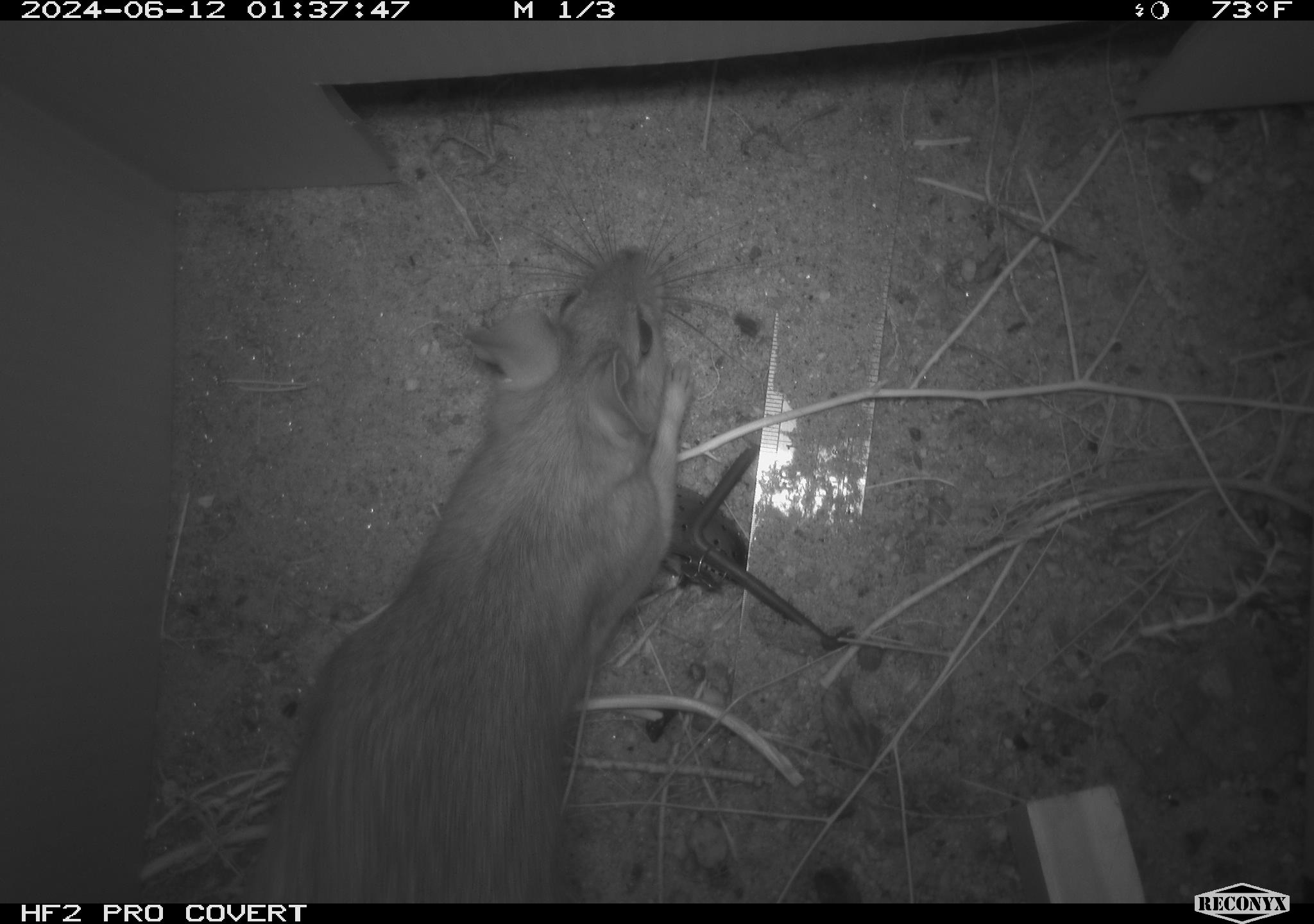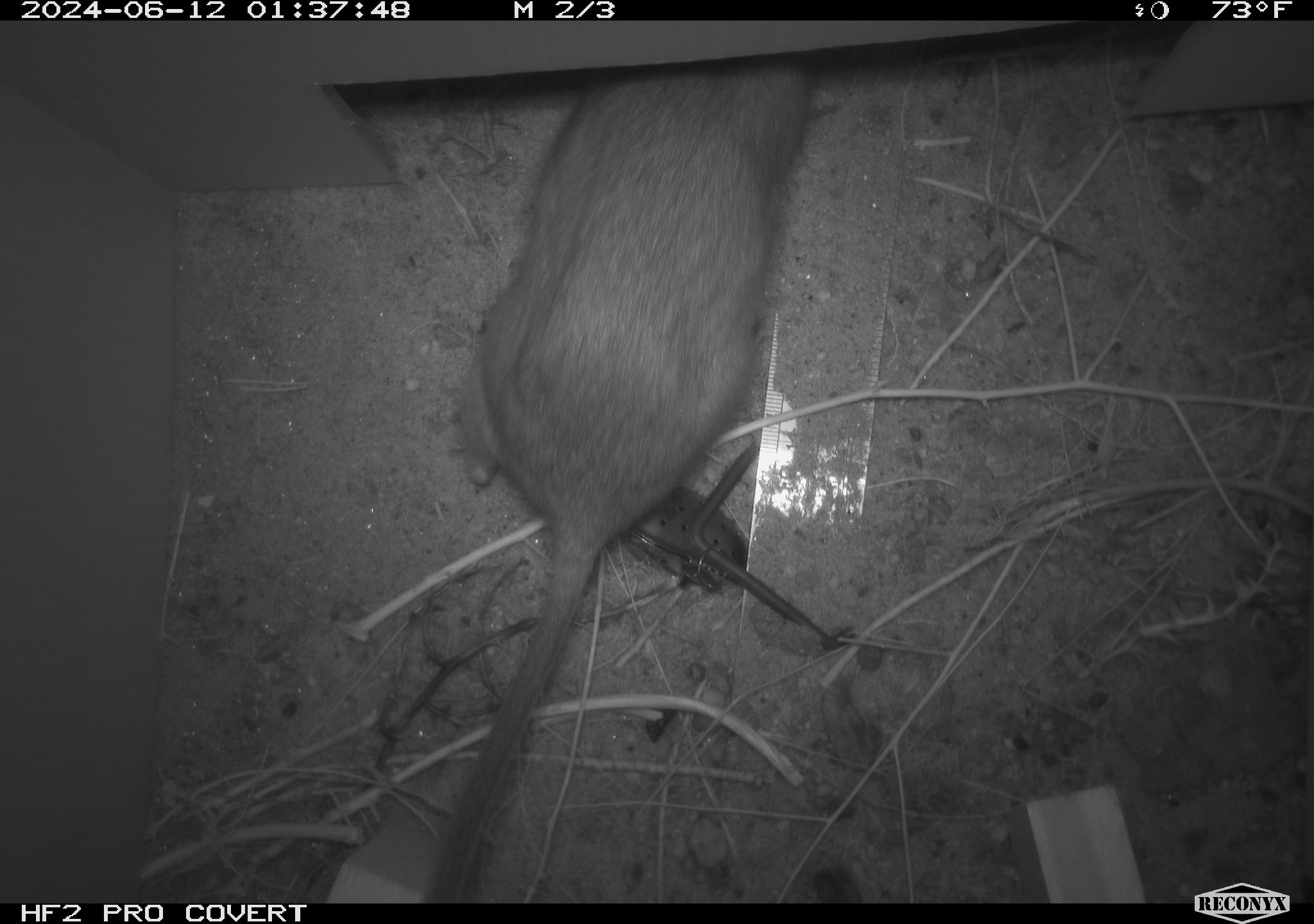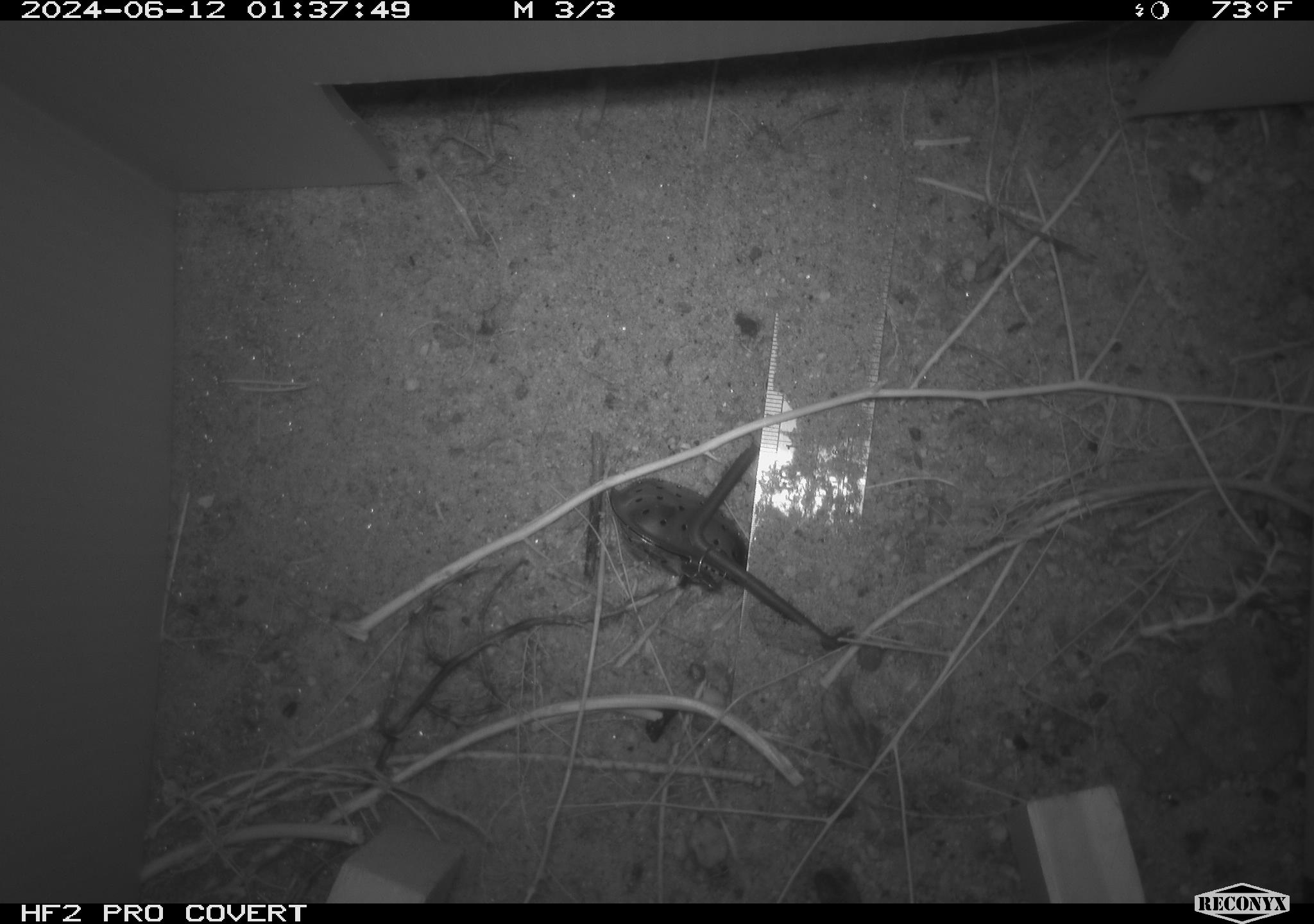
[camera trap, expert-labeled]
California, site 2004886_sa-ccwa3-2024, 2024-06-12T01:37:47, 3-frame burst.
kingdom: Animalia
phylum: Chordata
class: Mammalia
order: Rodentia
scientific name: Rodentia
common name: woodrat or rat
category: woodrat or rat species